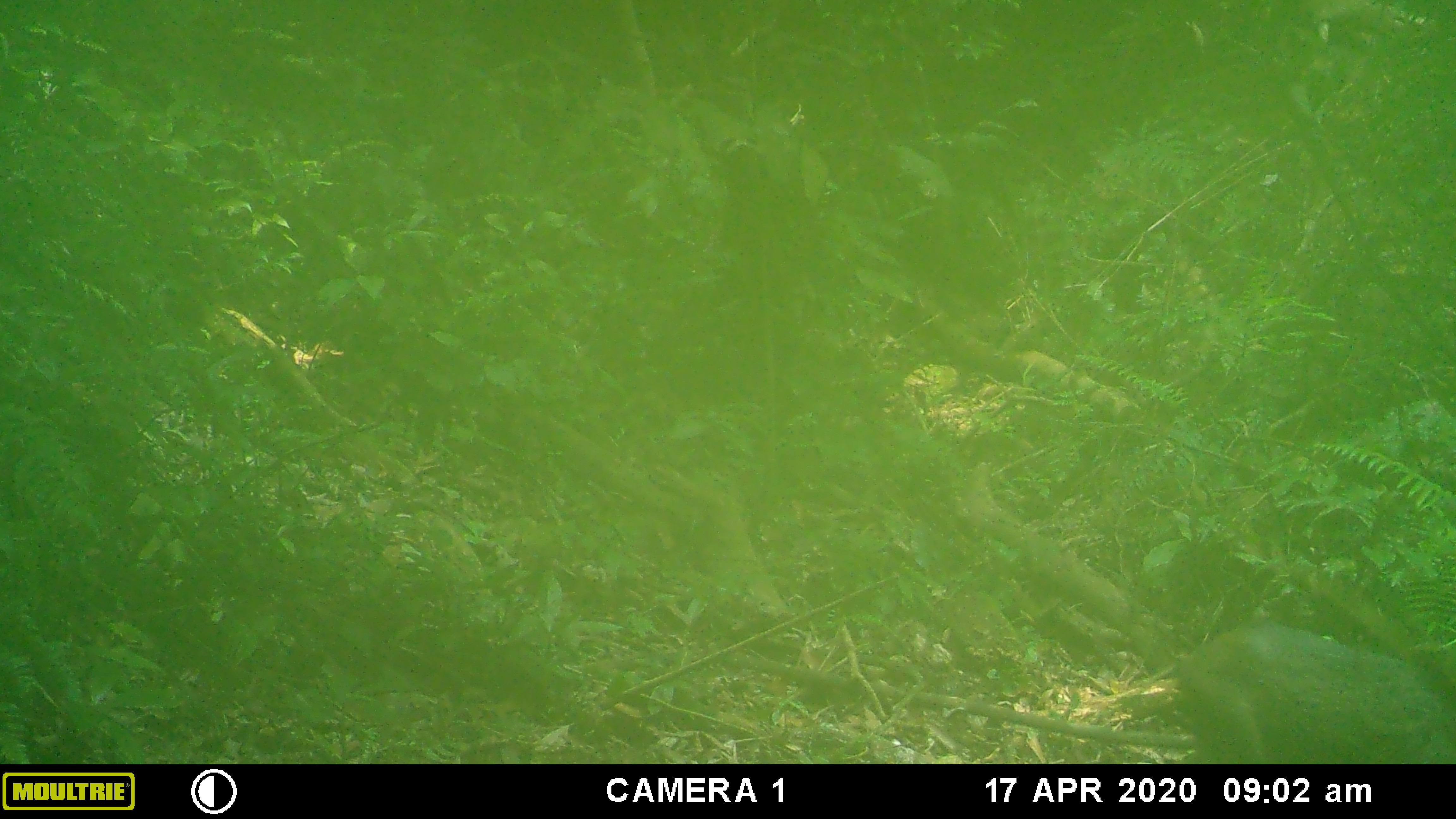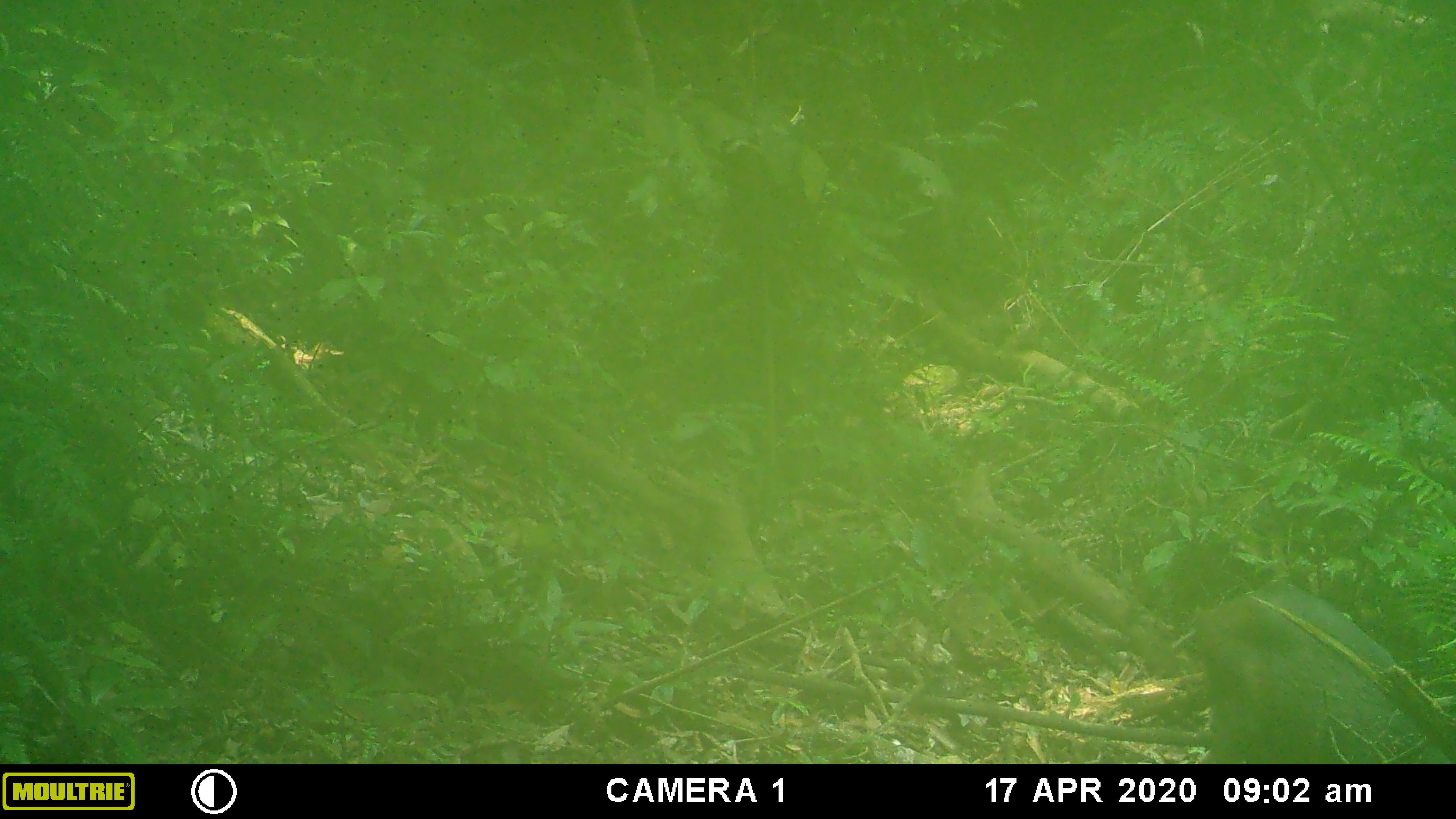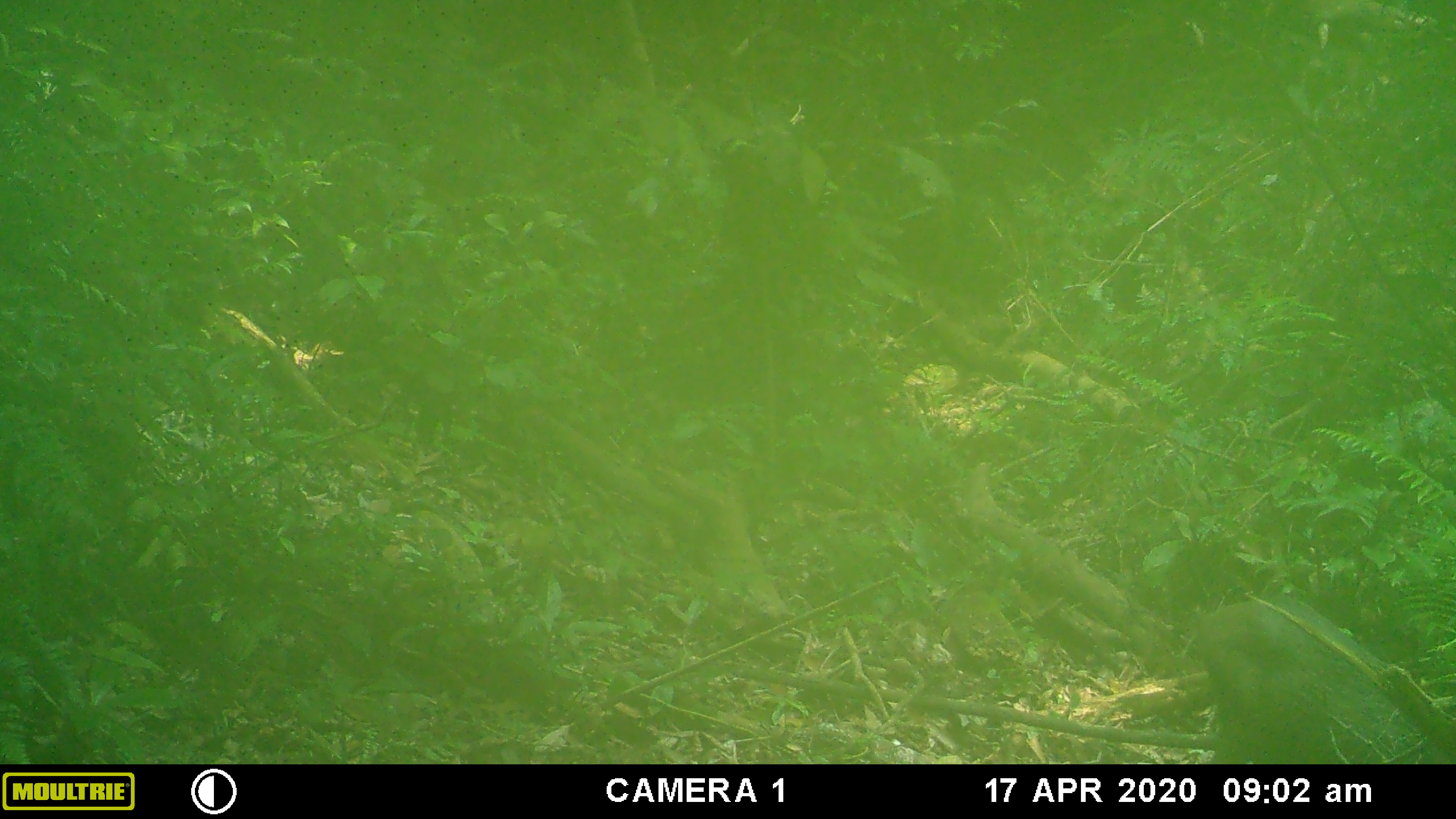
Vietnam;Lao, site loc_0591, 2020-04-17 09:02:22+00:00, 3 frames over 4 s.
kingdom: Animalia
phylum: Chordata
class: Mammalia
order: Artiodactyla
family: Suidae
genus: Sus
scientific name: Sus scrofa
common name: eurasian wild pig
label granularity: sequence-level